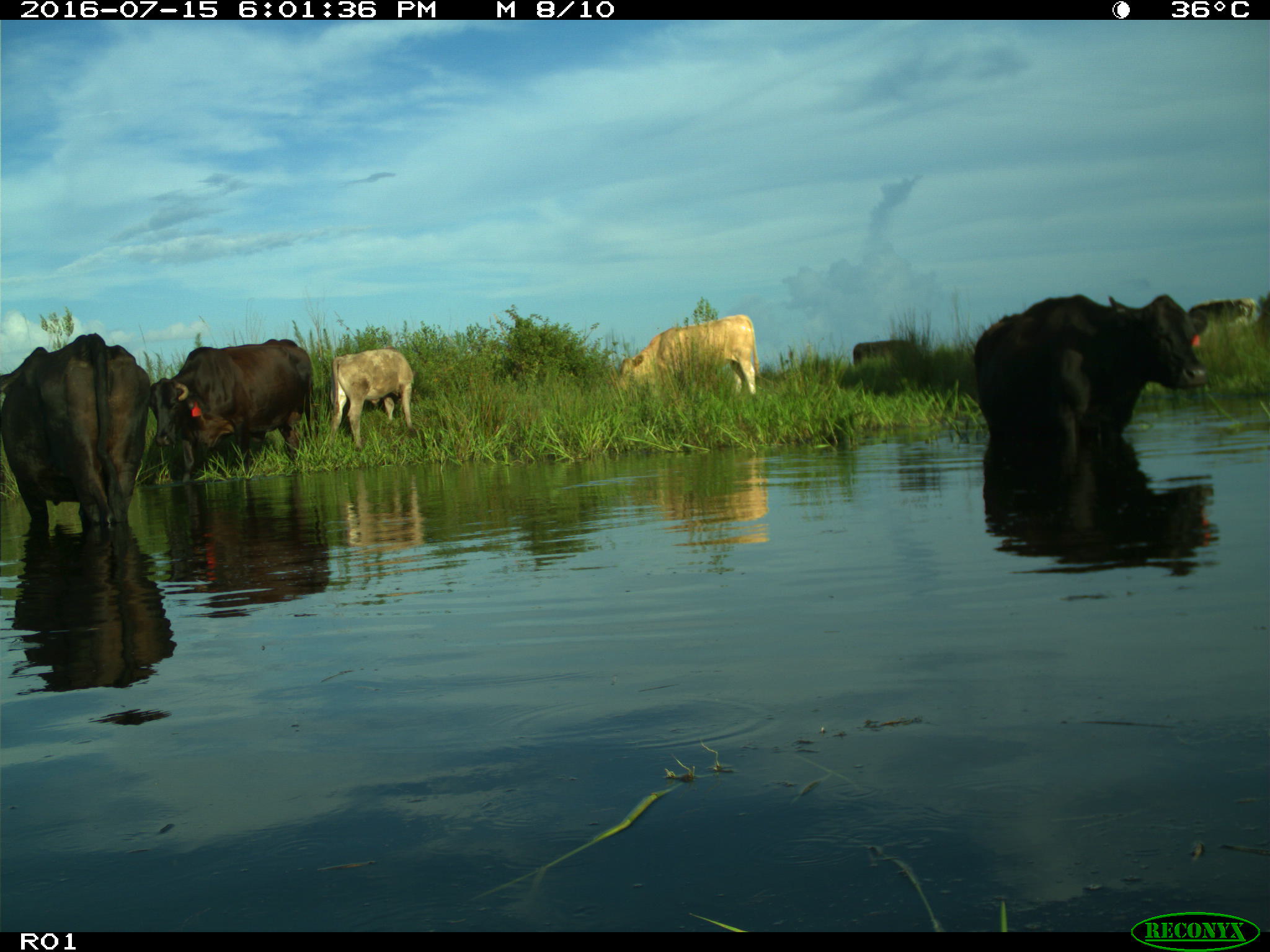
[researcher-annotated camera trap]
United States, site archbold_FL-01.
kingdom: Animalia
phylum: Chordata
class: Mammalia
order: Artiodactyla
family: Bovidae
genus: Bos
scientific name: Bos taurus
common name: domestic cow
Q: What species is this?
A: Bos taurus (domestic cow).